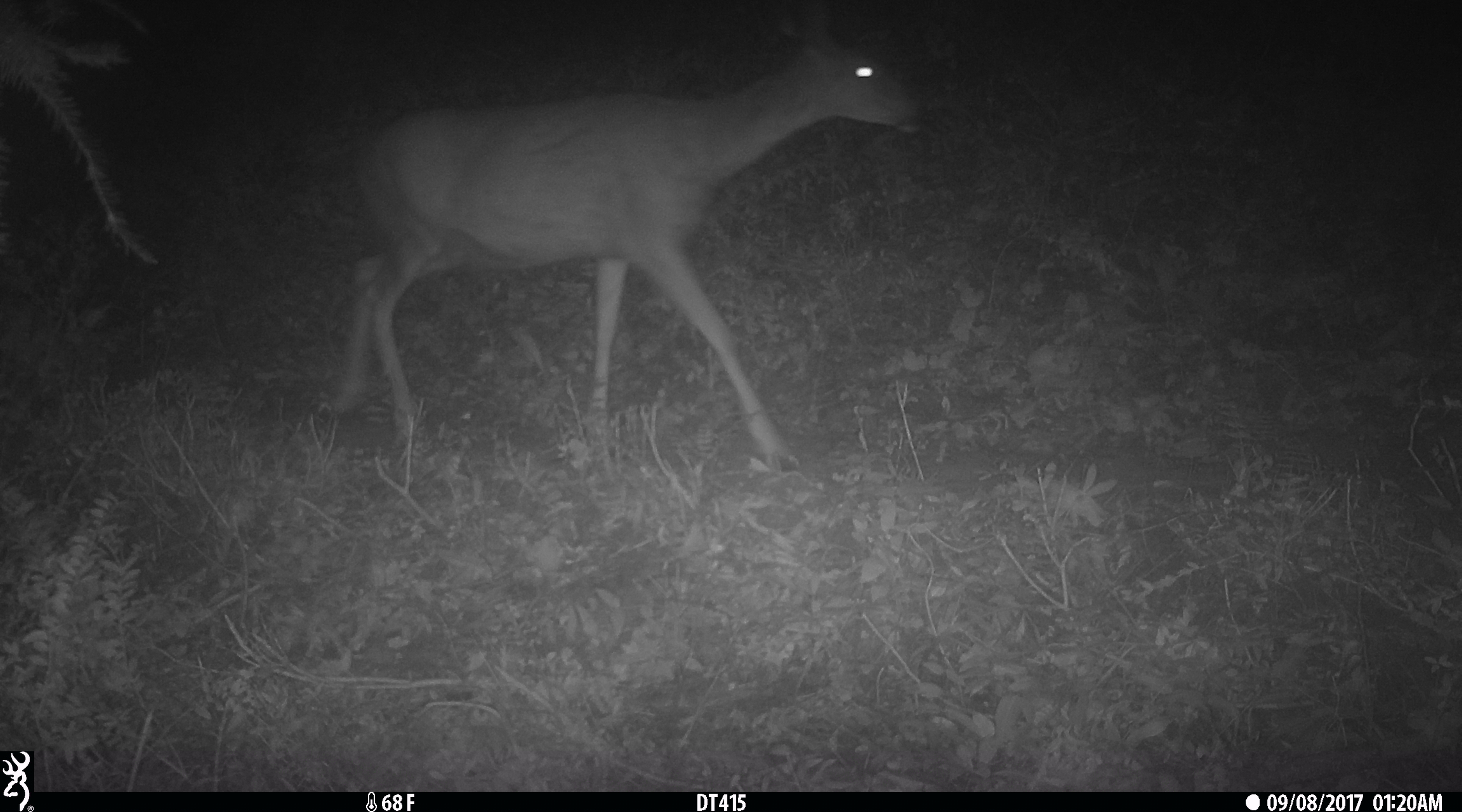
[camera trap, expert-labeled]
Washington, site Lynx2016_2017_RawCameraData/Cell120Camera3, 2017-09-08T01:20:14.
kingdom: Animalia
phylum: Chordata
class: Mammalia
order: Artiodactyla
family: Cervidae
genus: Odocoileus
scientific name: Odocoileus hemionus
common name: mule deer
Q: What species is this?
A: Odocoileus hemionus (mule deer).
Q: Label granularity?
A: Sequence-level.